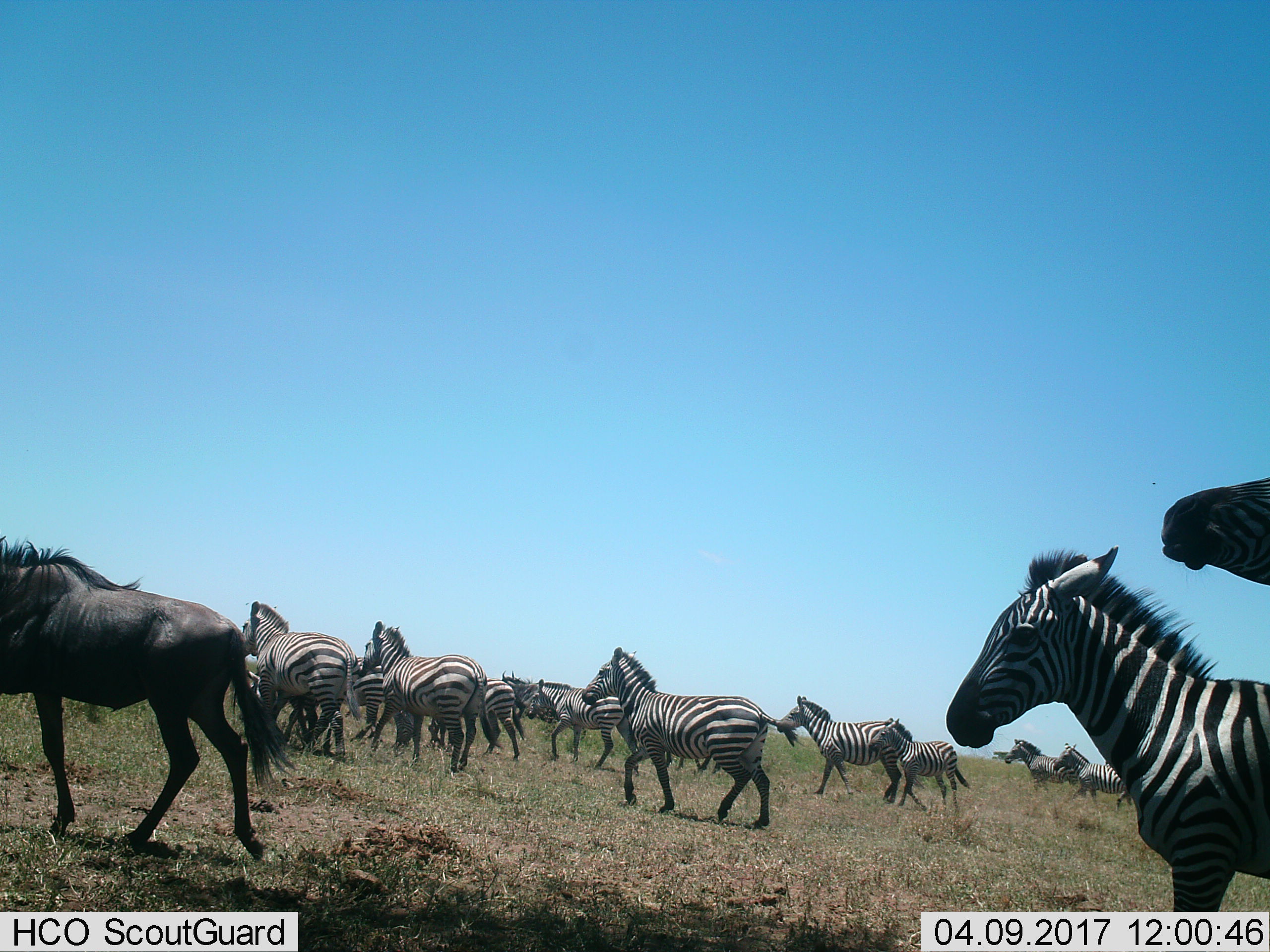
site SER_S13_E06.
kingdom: Animalia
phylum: Chordata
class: Mammalia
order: Artiodactyla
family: Bovidae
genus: Connochaetes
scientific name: Connochaetes taurinus taurinus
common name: blue wildebeest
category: wildebeestblue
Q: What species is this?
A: Wildebeestblue (blue wildebeest) (Connochaetes taurinus taurinus).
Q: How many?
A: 1.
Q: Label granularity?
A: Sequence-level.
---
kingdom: Animalia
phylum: Chordata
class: Mammalia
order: Perissodactyla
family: Equidae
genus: Equus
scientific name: Equus quagga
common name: plains zebra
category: zebraplains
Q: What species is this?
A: Zebraplains (plains zebra) (Equus quagga).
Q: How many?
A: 11-50.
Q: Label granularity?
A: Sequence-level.